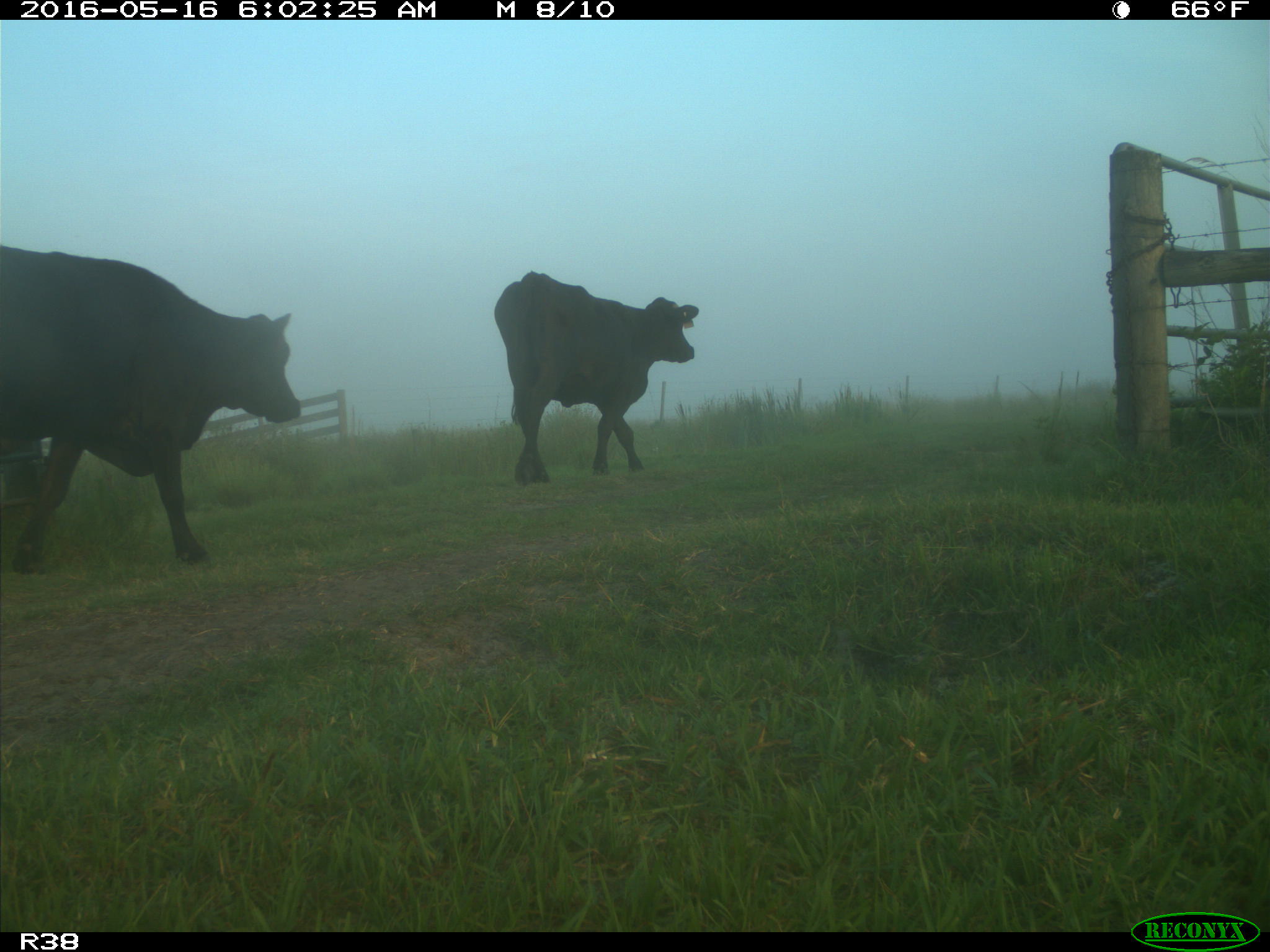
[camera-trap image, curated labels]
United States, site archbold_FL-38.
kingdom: Animalia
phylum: Chordata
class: Mammalia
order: Artiodactyla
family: Bovidae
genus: Bos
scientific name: Bos taurus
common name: domestic cow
Bos taurus (domestic cow).